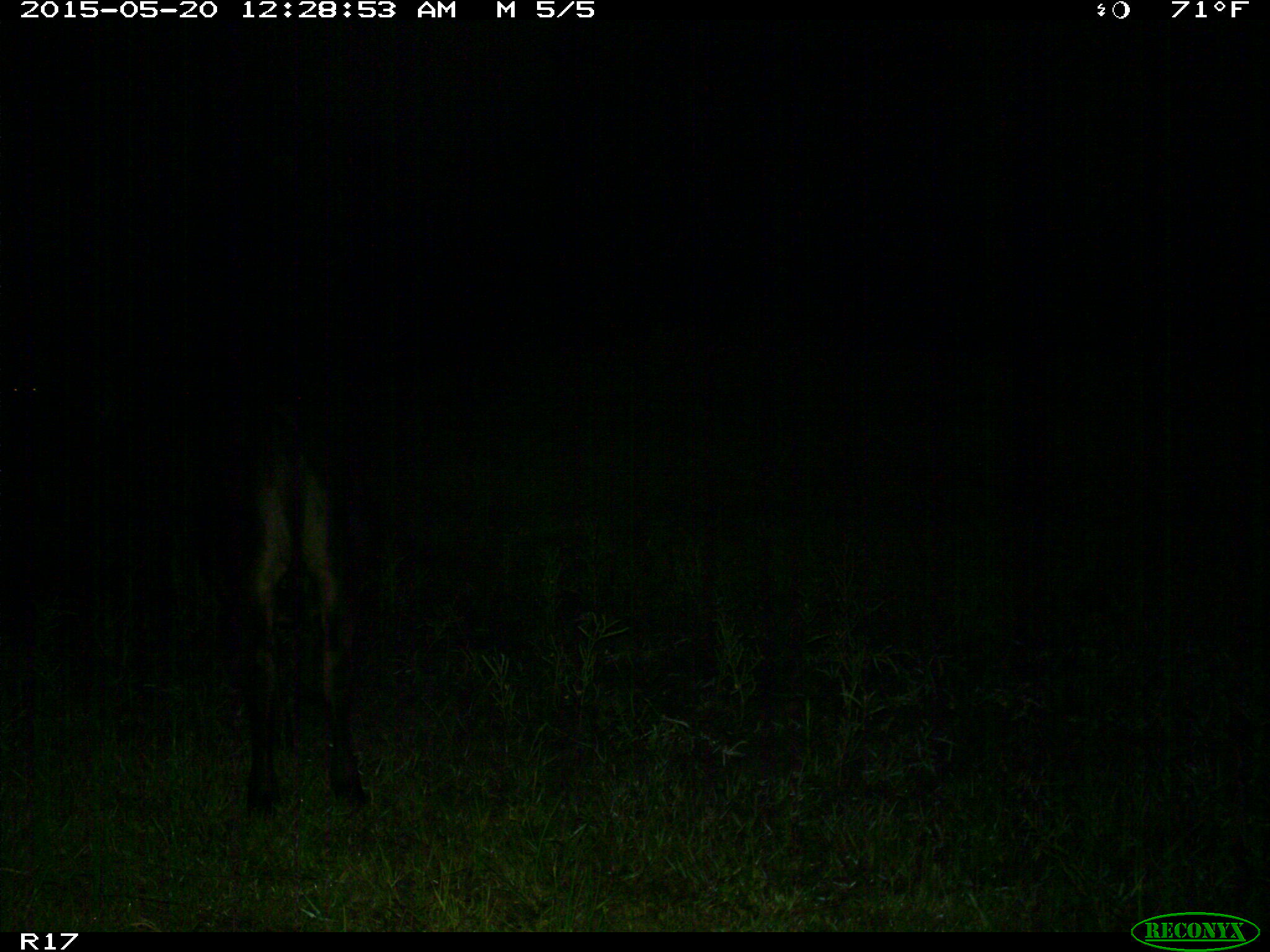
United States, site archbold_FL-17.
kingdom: Animalia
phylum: Chordata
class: Mammalia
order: Artiodactyla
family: Bovidae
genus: Bos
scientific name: Bos taurus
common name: domestic cow